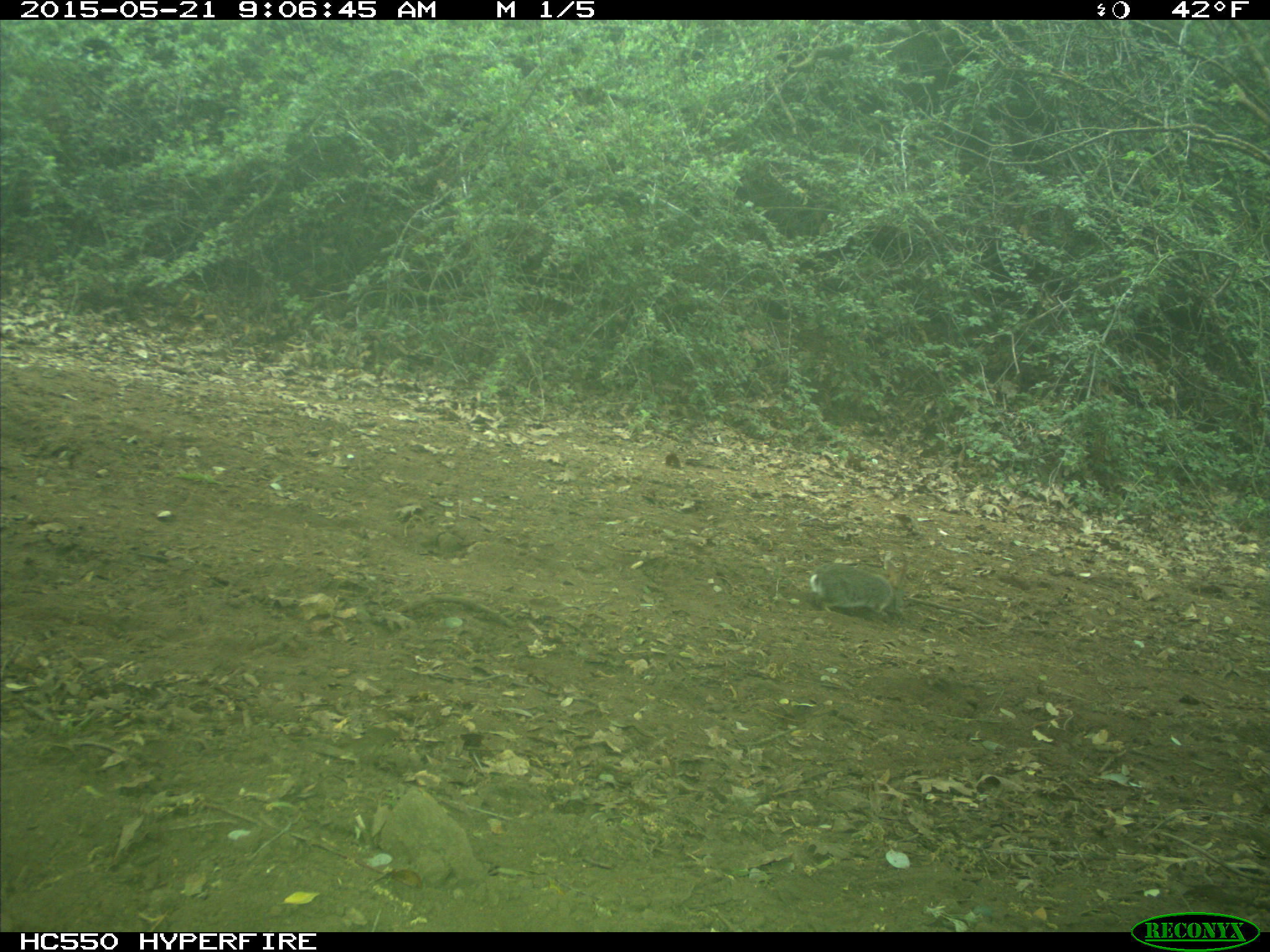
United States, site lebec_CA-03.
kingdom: Animalia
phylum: Chordata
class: Mammalia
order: Lagomorpha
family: Leporidae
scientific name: Leporidae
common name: rabbits and hares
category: unidentified rabbit